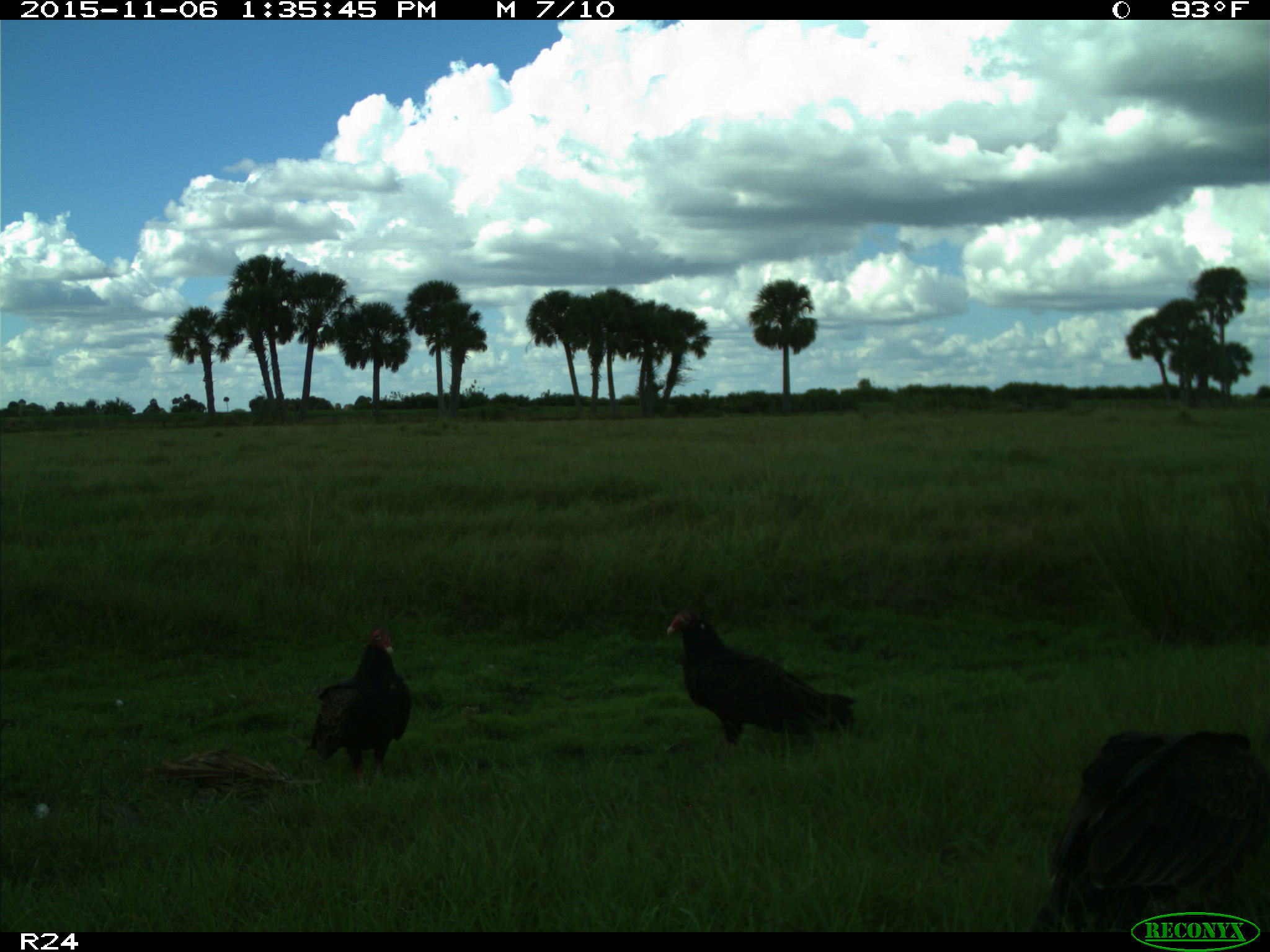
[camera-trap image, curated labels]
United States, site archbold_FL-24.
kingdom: Animalia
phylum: Chordata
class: Aves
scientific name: Aves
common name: birds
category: unidentified bird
Unidentified bird (birds) (Aves).